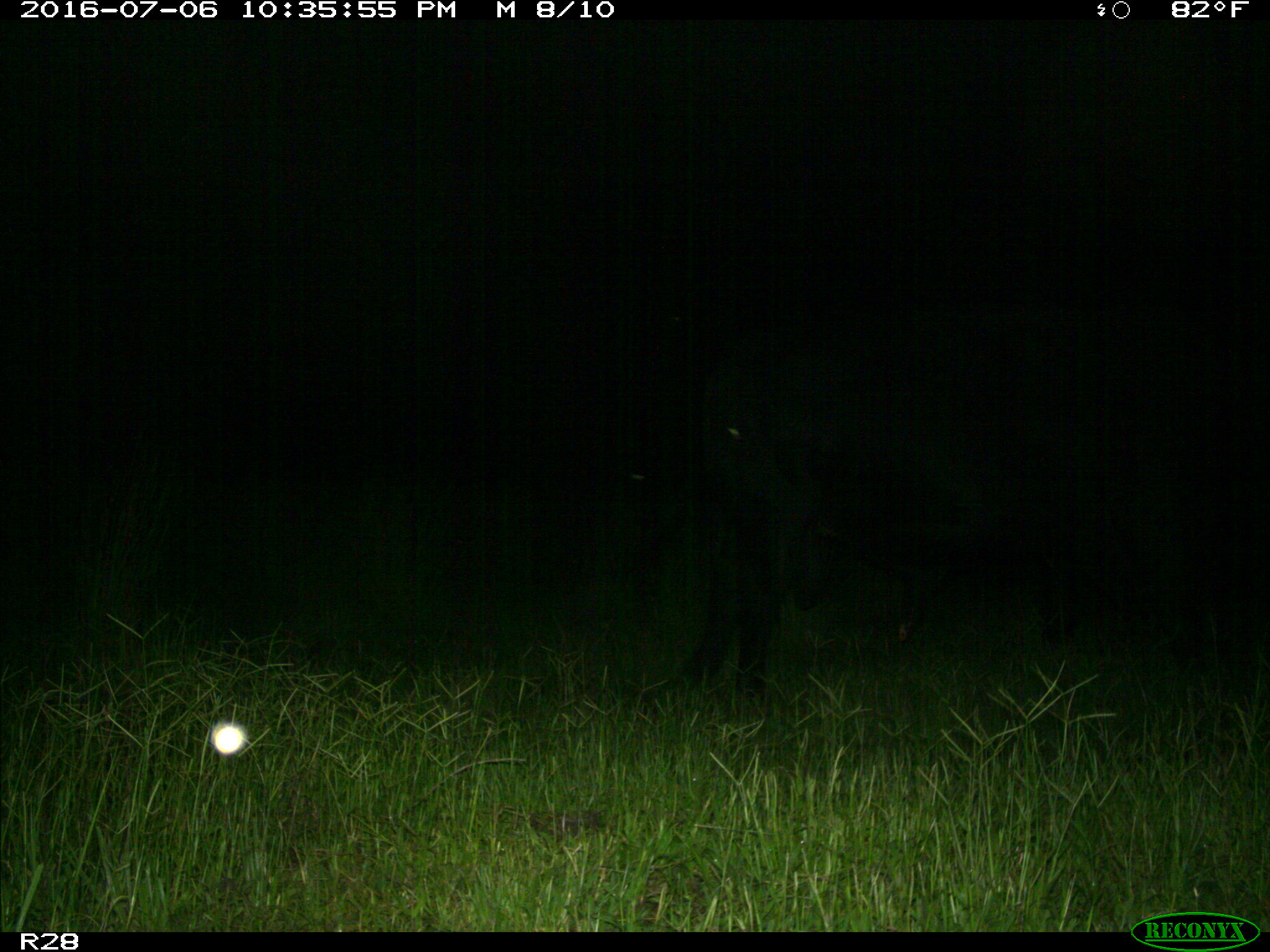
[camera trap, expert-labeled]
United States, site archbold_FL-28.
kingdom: Animalia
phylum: Chordata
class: Mammalia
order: Artiodactyla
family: Bovidae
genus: Bos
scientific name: Bos taurus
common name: domestic cow